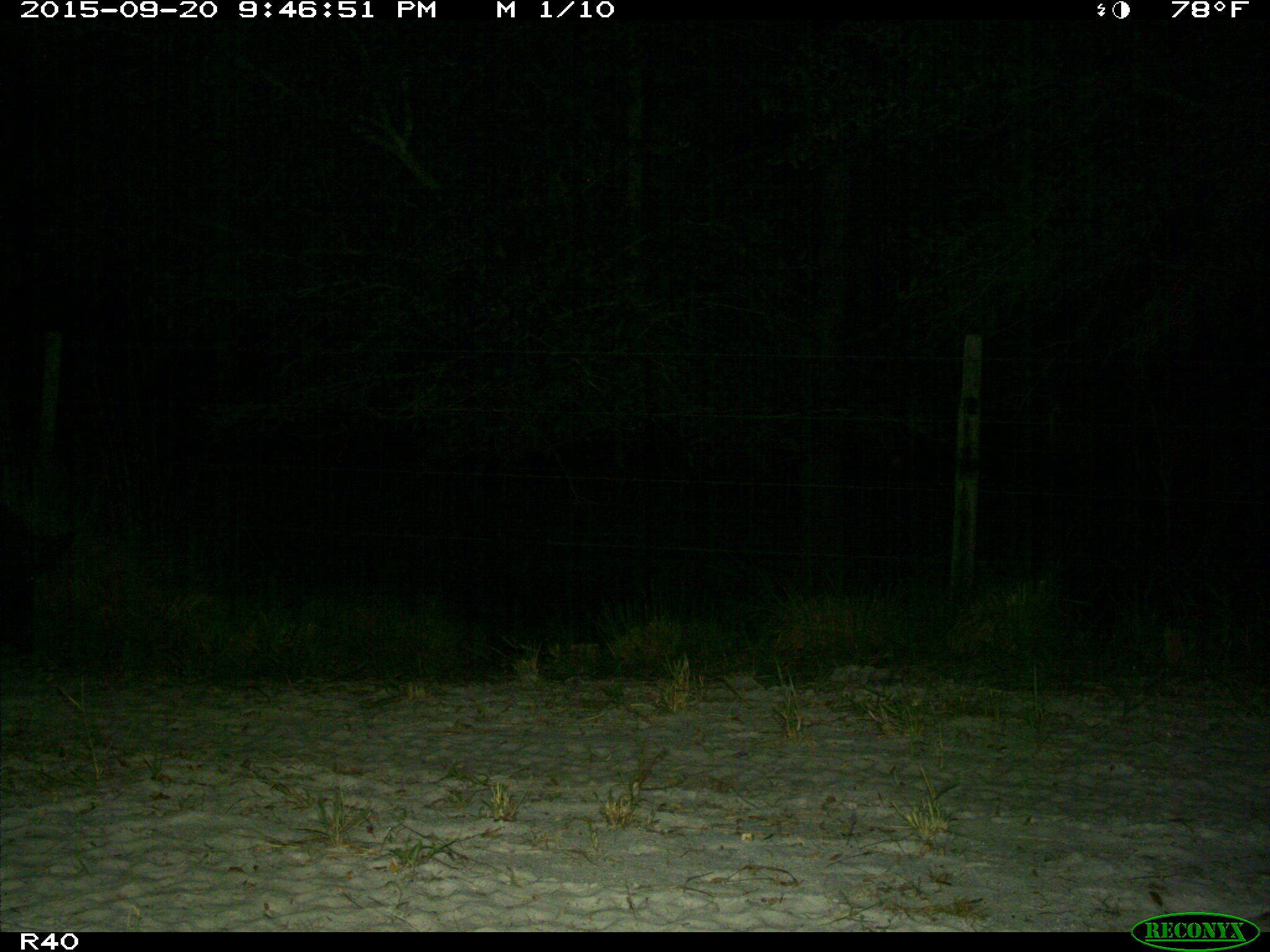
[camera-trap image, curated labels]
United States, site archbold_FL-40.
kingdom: Animalia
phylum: Chordata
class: Mammalia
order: Artiodactyla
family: Suidae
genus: Sus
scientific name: Sus scrofa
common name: wild boar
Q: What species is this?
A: Sus scrofa (wild boar).